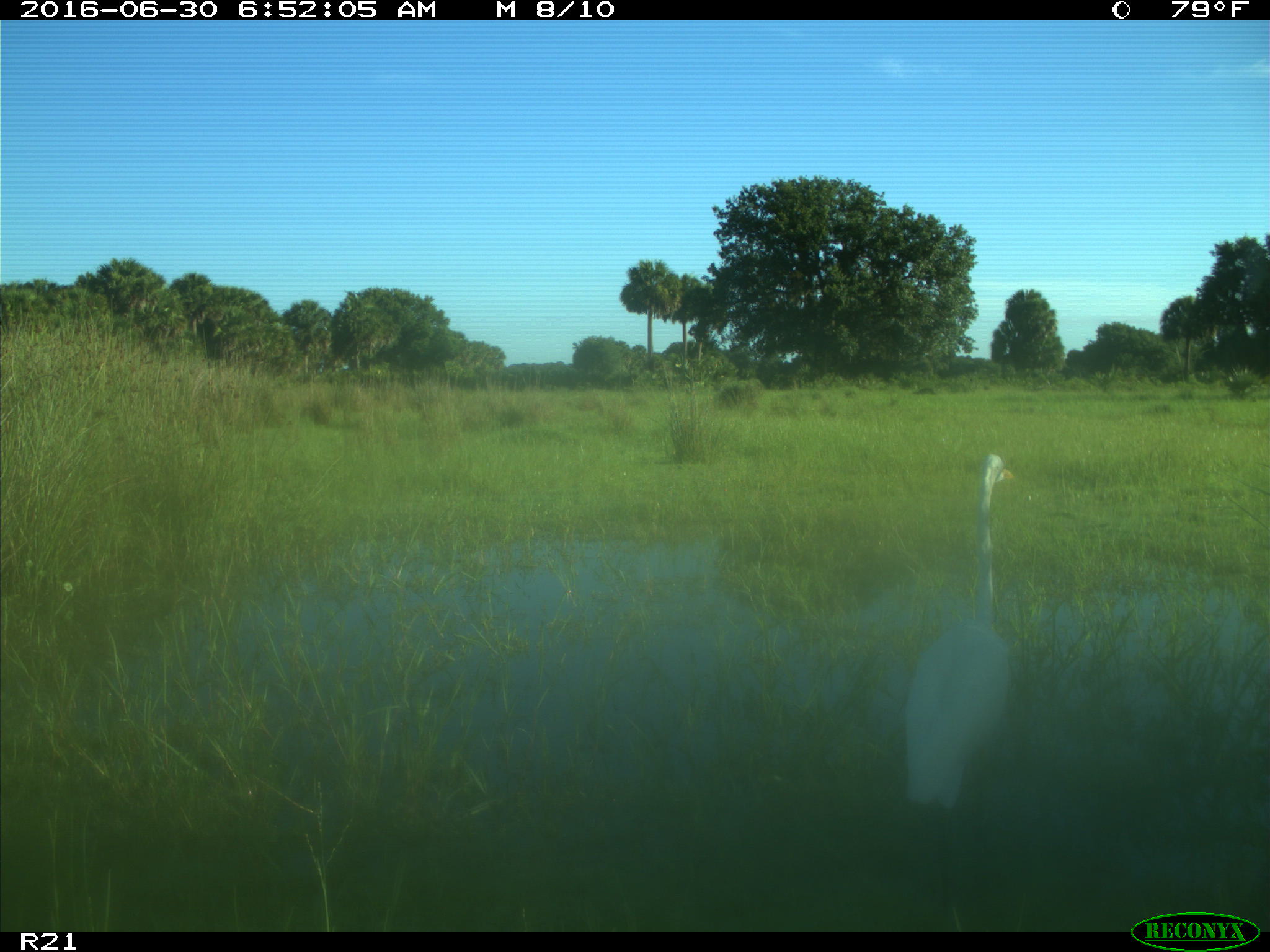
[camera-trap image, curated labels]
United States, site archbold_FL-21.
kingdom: Animalia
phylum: Chordata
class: Aves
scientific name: Aves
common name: birds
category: unidentified bird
Unidentified bird (birds) (Aves).